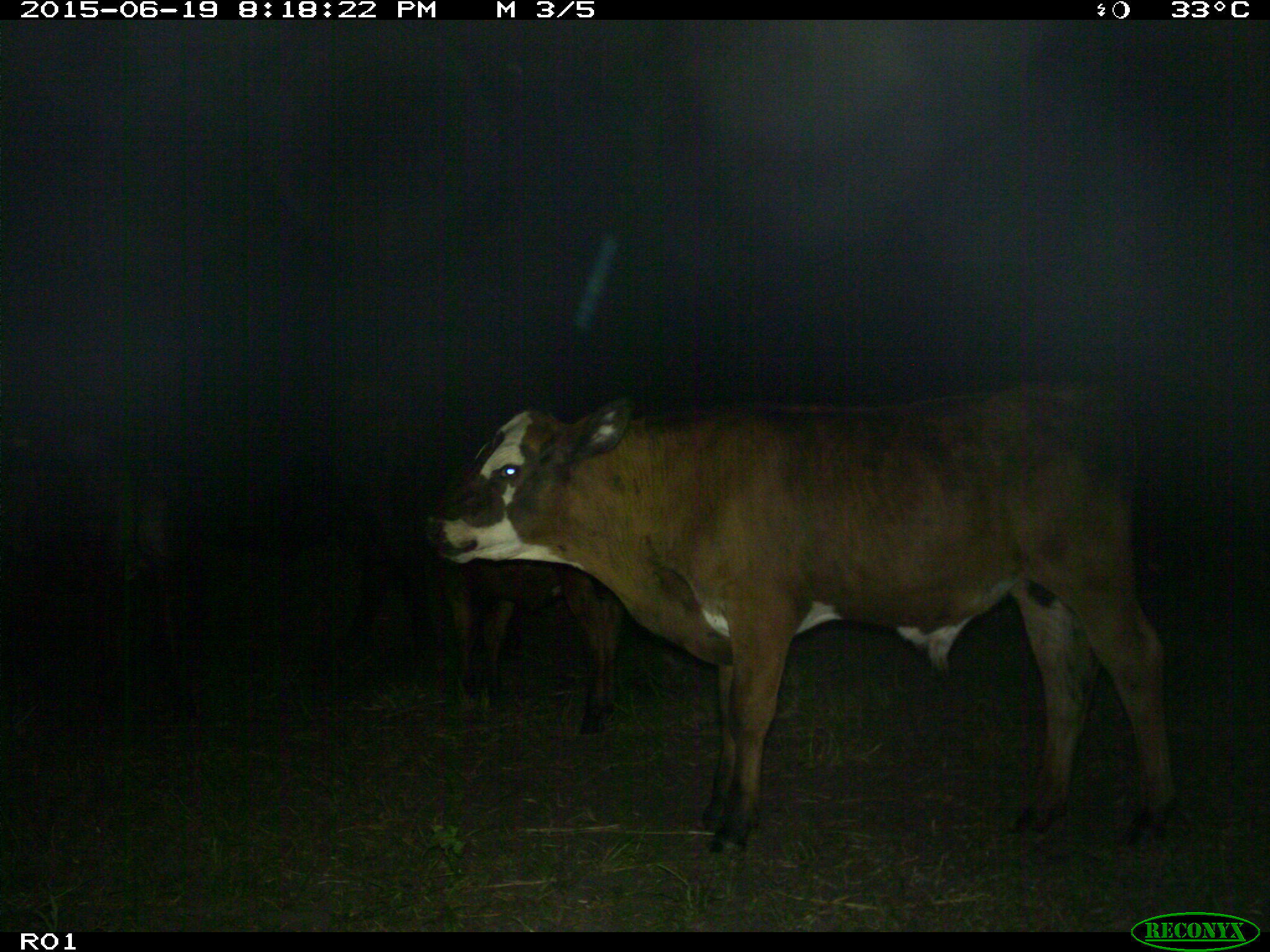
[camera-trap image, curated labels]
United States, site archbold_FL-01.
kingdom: Animalia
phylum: Chordata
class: Mammalia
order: Artiodactyla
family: Bovidae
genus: Bos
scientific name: Bos taurus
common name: domestic cow